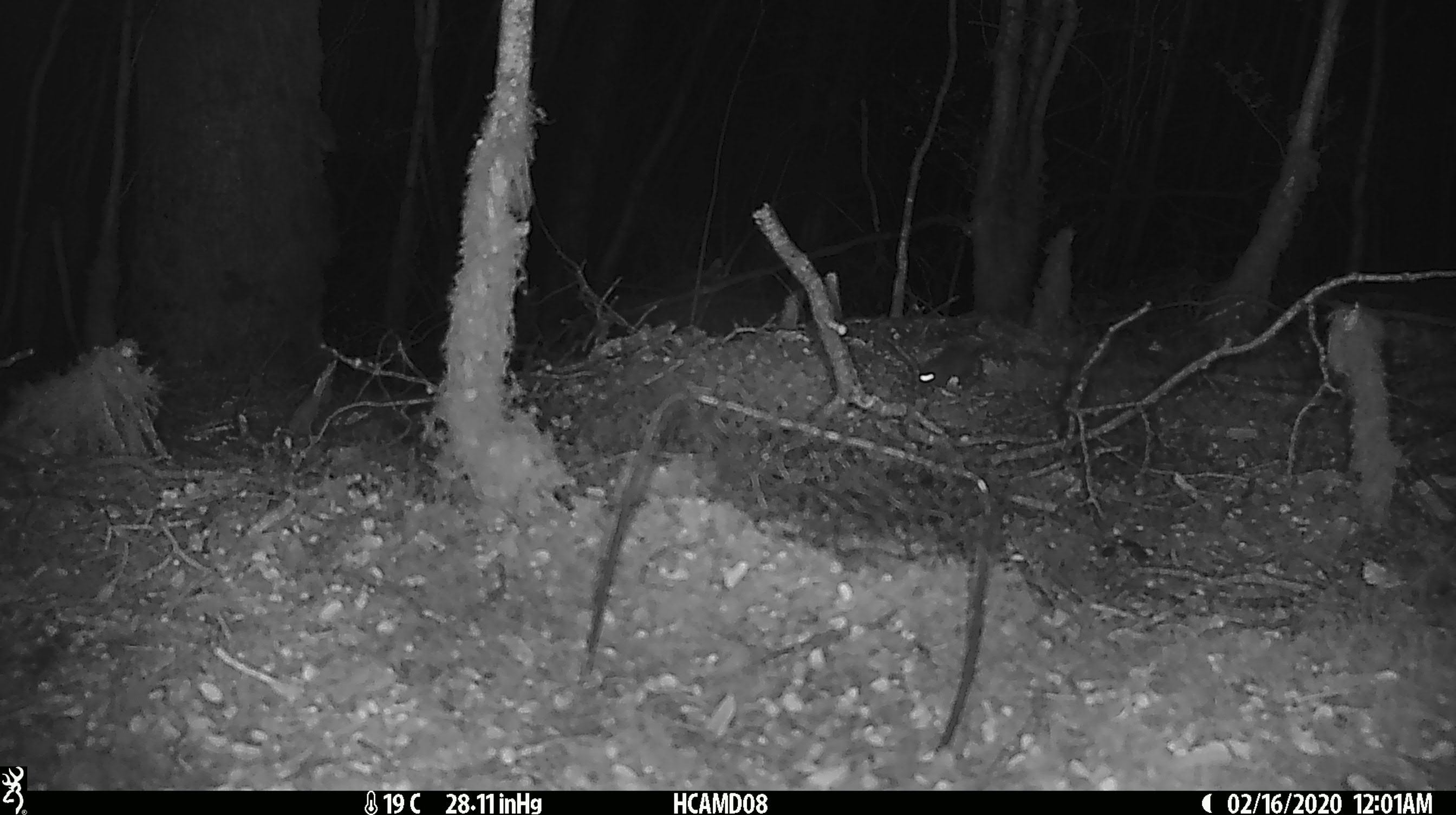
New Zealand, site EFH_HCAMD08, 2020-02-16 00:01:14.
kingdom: Animalia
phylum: Chordata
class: Mammalia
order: Rodentia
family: Muridae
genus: Mus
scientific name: Mus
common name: mouse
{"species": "mouse (Mus)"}